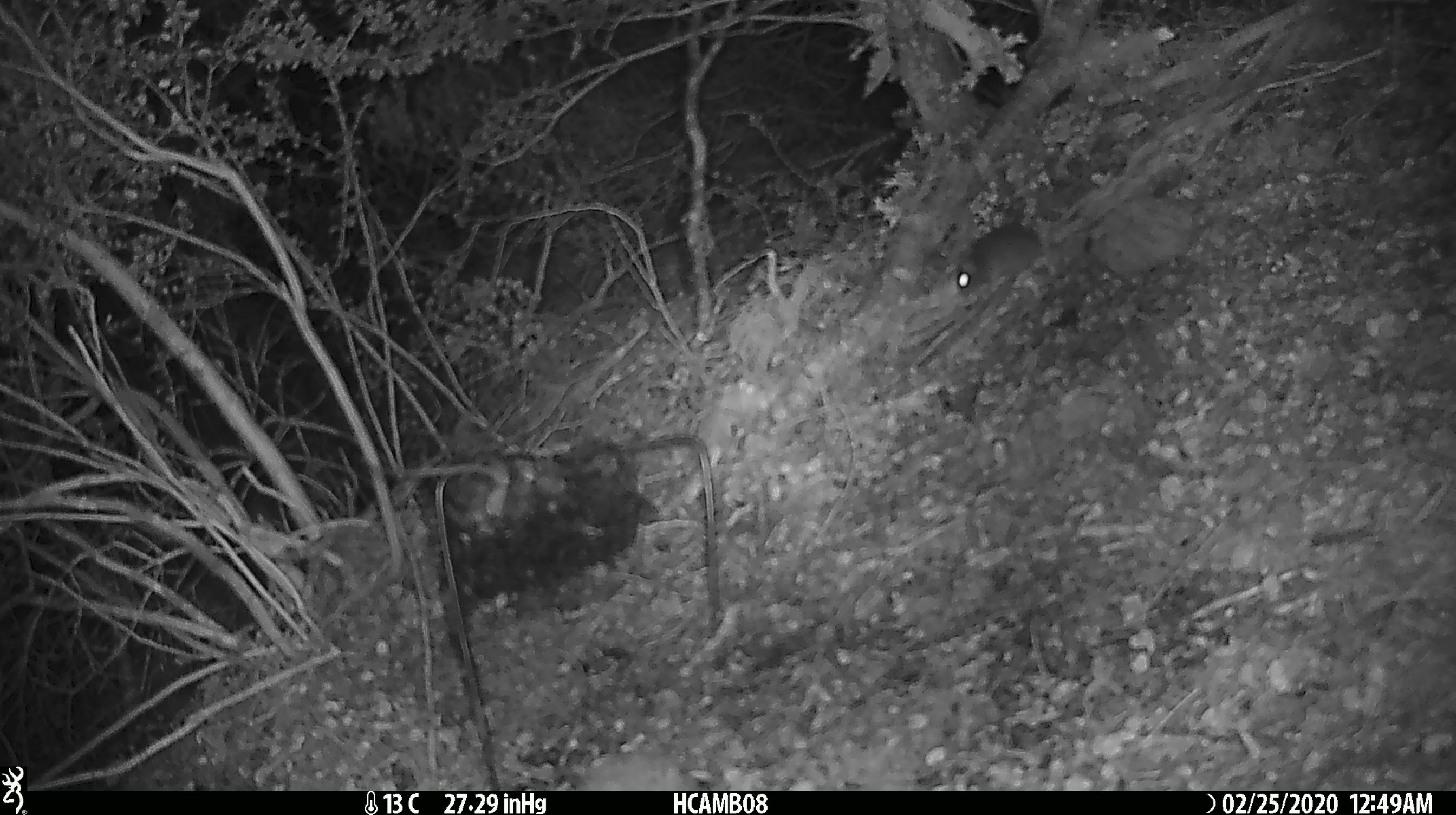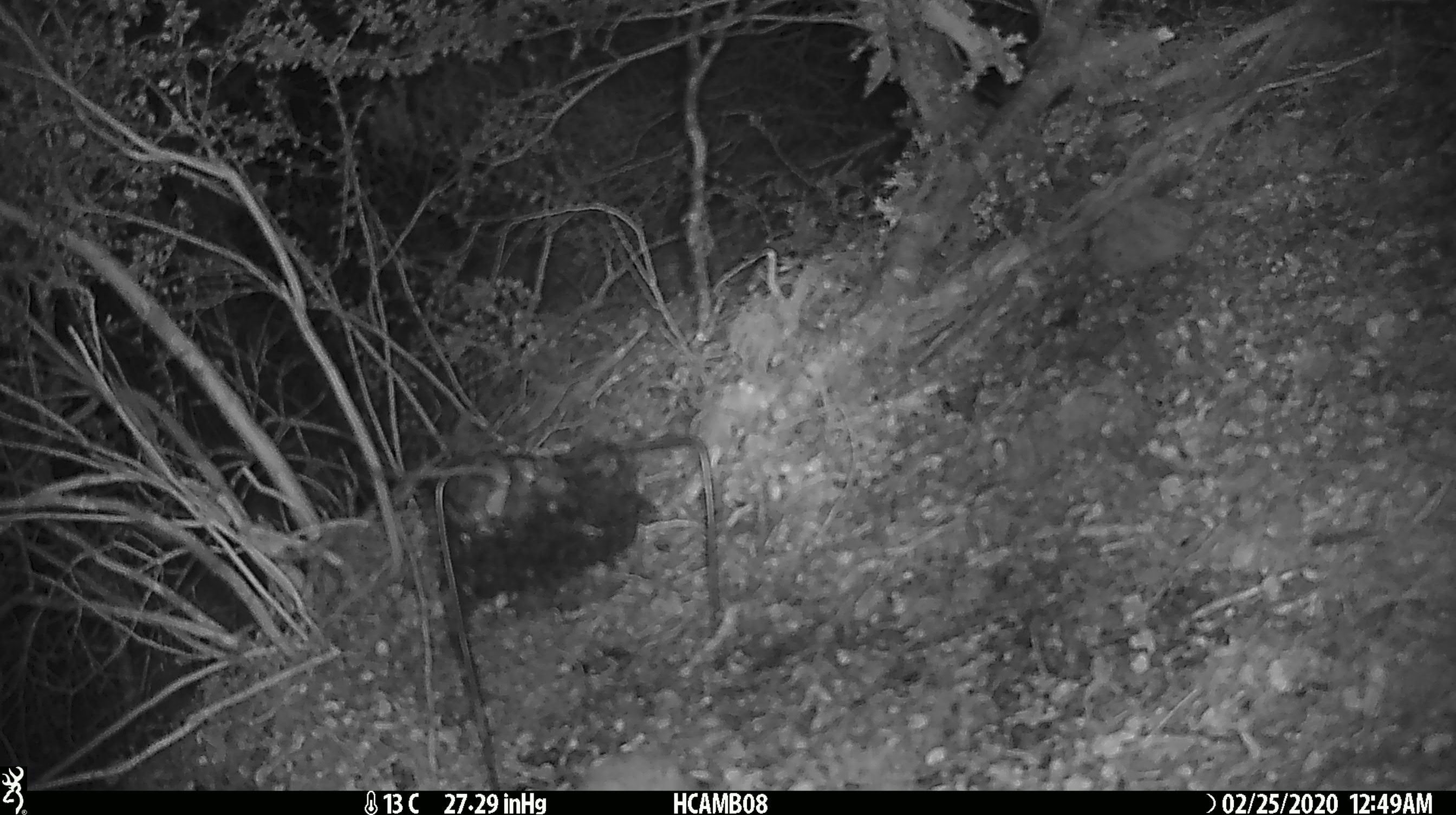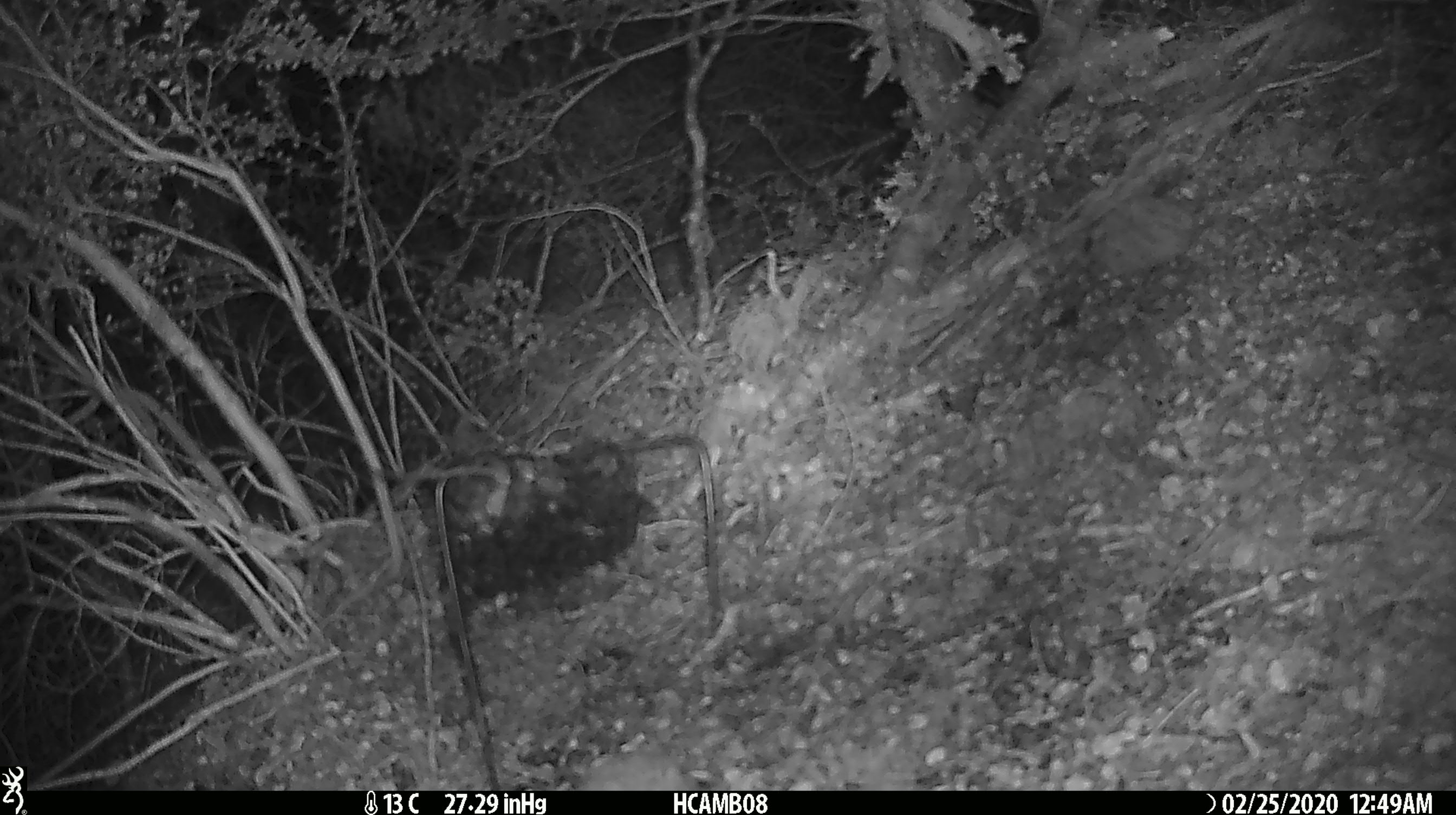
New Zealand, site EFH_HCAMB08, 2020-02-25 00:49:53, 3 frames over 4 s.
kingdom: Animalia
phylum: Chordata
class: Mammalia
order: Rodentia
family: Muridae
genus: Mus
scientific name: Mus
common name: mouse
Mouse (Mus).